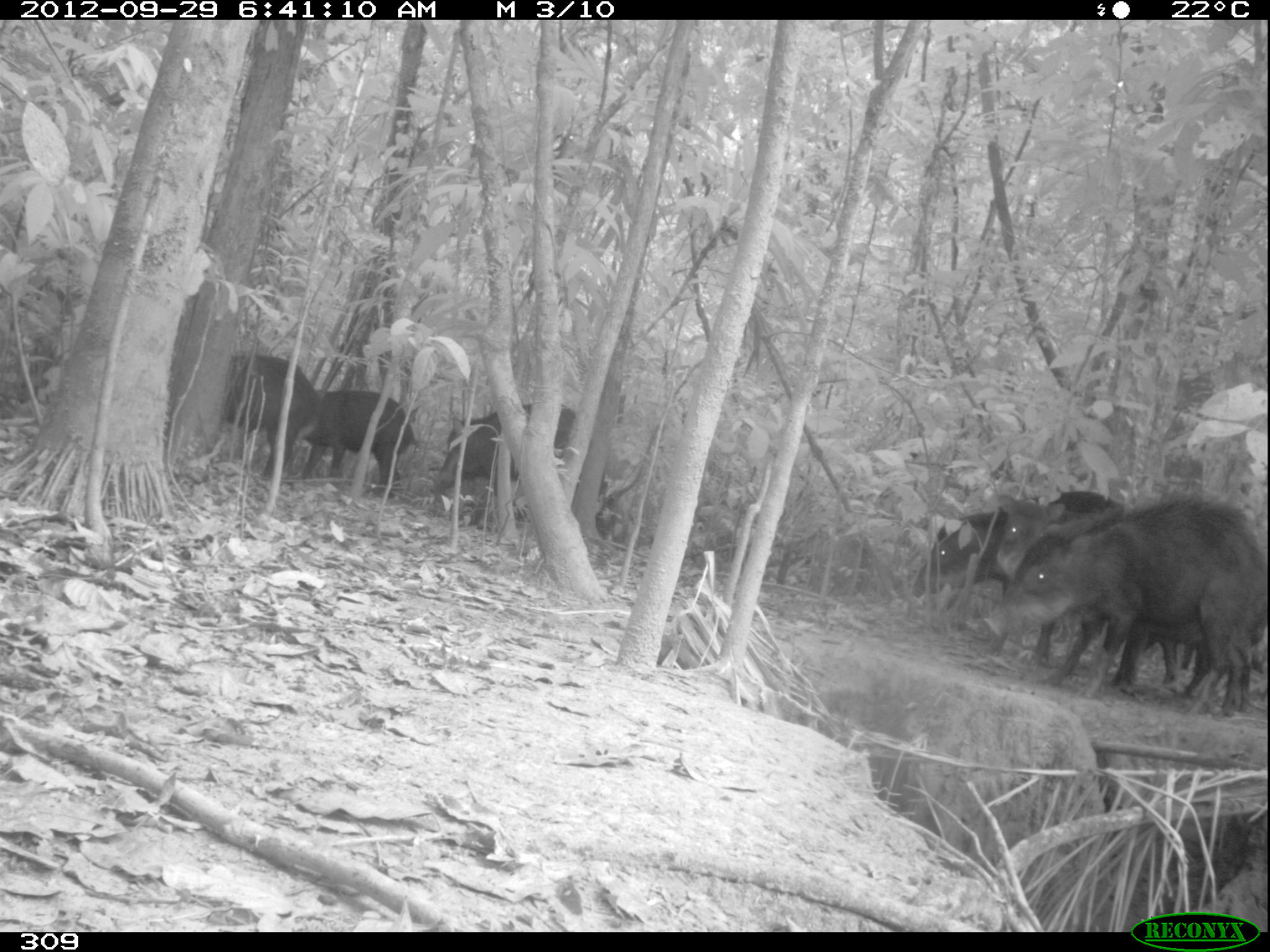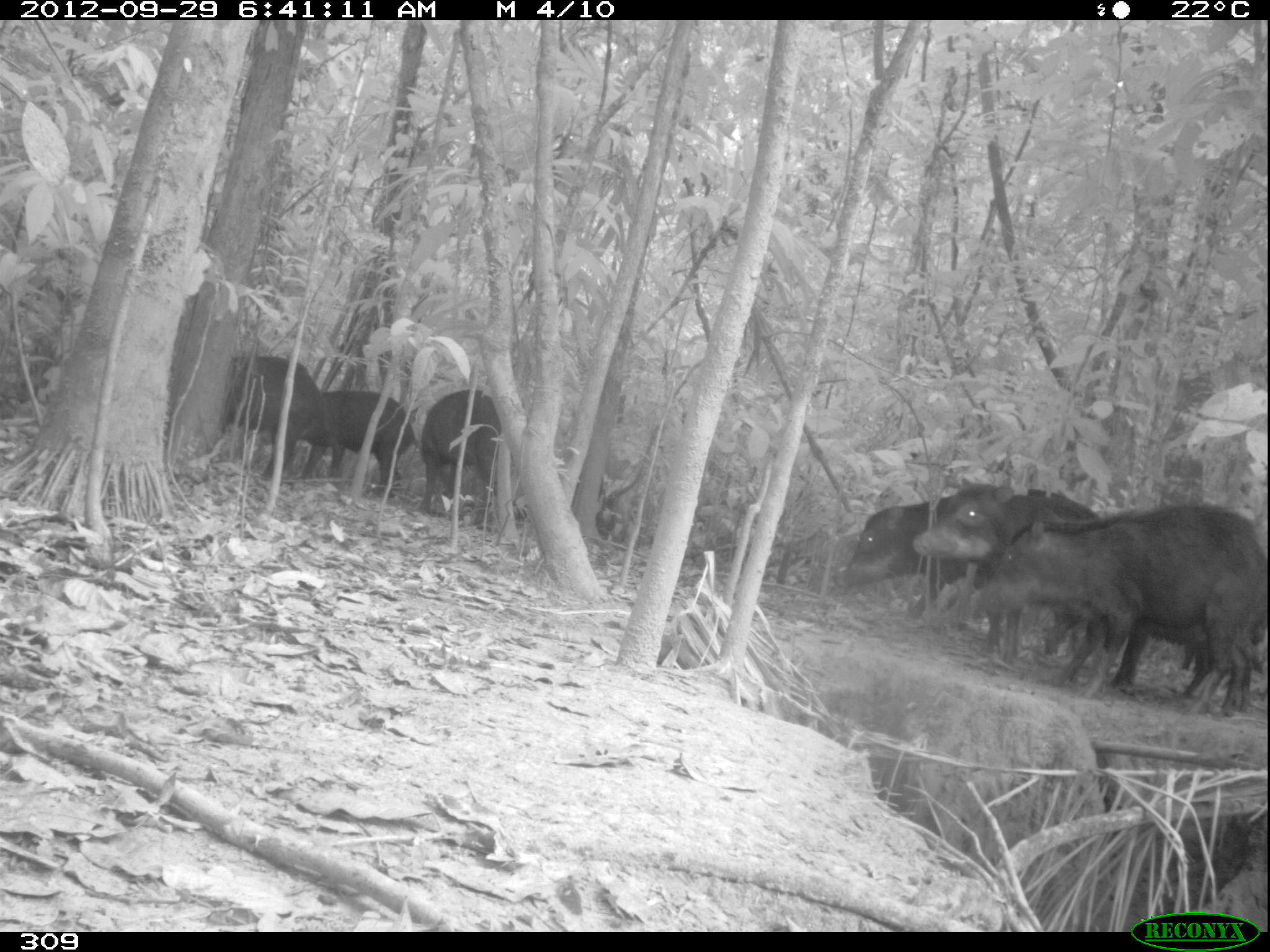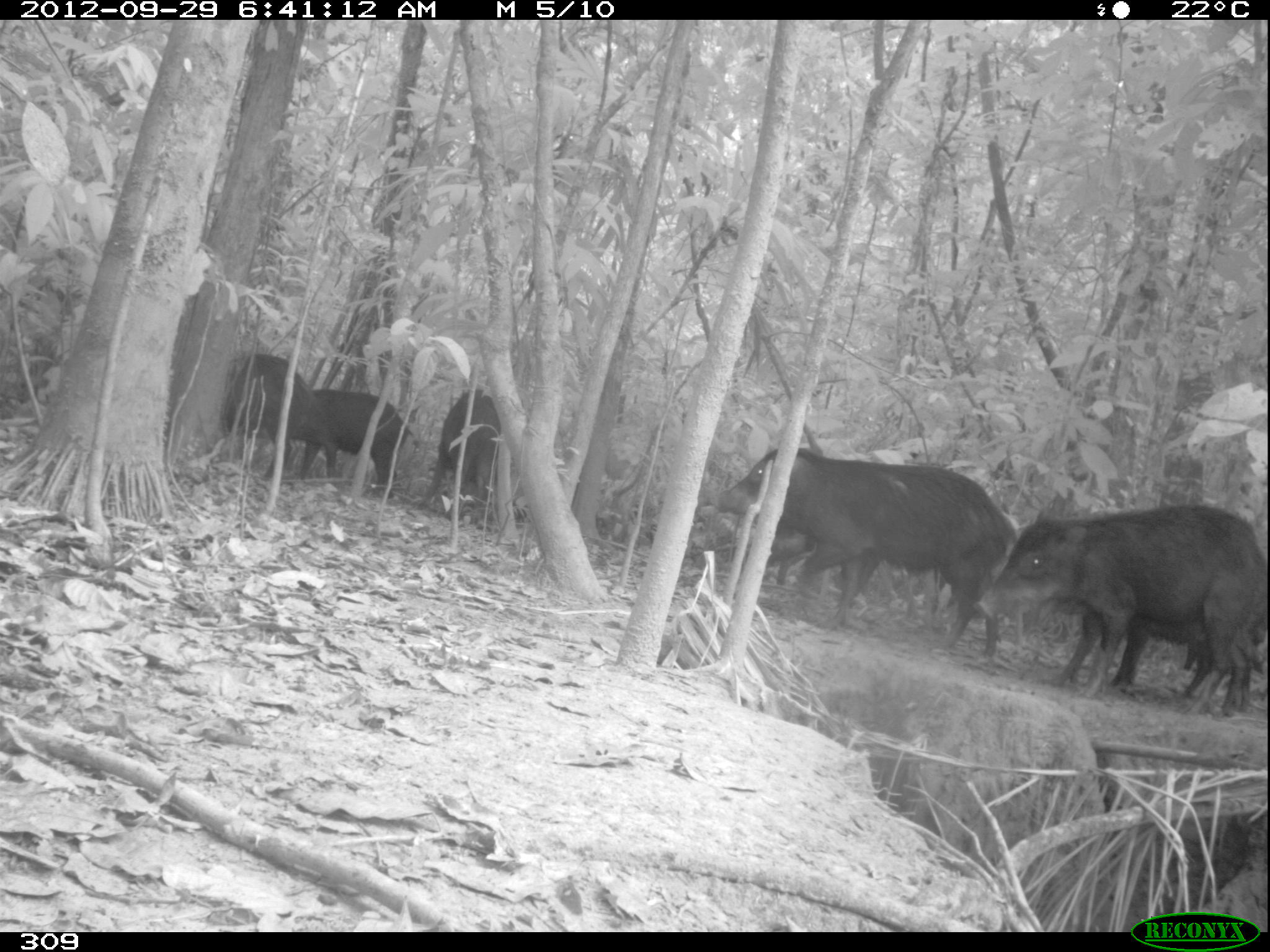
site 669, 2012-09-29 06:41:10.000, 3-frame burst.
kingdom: Animalia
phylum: Chordata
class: Mammalia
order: Artiodactyla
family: Tayassuidae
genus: Tayassu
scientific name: Tayassu pecari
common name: white-lipped peccary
Tayassu pecari (white-lipped peccary).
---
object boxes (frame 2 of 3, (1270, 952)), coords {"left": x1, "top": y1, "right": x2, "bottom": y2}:
tayassu pecari: {"left": 966, "top": 504, "right": 1267, "bottom": 717}; {"left": 912, "top": 483, "right": 1100, "bottom": 665}; {"left": 833, "top": 494, "right": 948, "bottom": 618}; {"left": 300, "top": 390, "right": 419, "bottom": 498}; {"left": 222, "top": 355, "right": 322, "bottom": 480}; {"left": 1110, "top": 619, "right": 1264, "bottom": 698}; {"left": 420, "top": 389, "right": 501, "bottom": 529}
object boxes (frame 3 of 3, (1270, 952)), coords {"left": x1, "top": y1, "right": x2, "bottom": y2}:
tayassu pecari: {"left": 715, "top": 447, "right": 1017, "bottom": 660}; {"left": 973, "top": 502, "right": 1267, "bottom": 718}; {"left": 1051, "top": 601, "right": 1266, "bottom": 694}; {"left": 766, "top": 527, "right": 956, "bottom": 616}; {"left": 223, "top": 354, "right": 336, "bottom": 484}; {"left": 297, "top": 388, "right": 418, "bottom": 498}; {"left": 428, "top": 388, "right": 500, "bottom": 530}